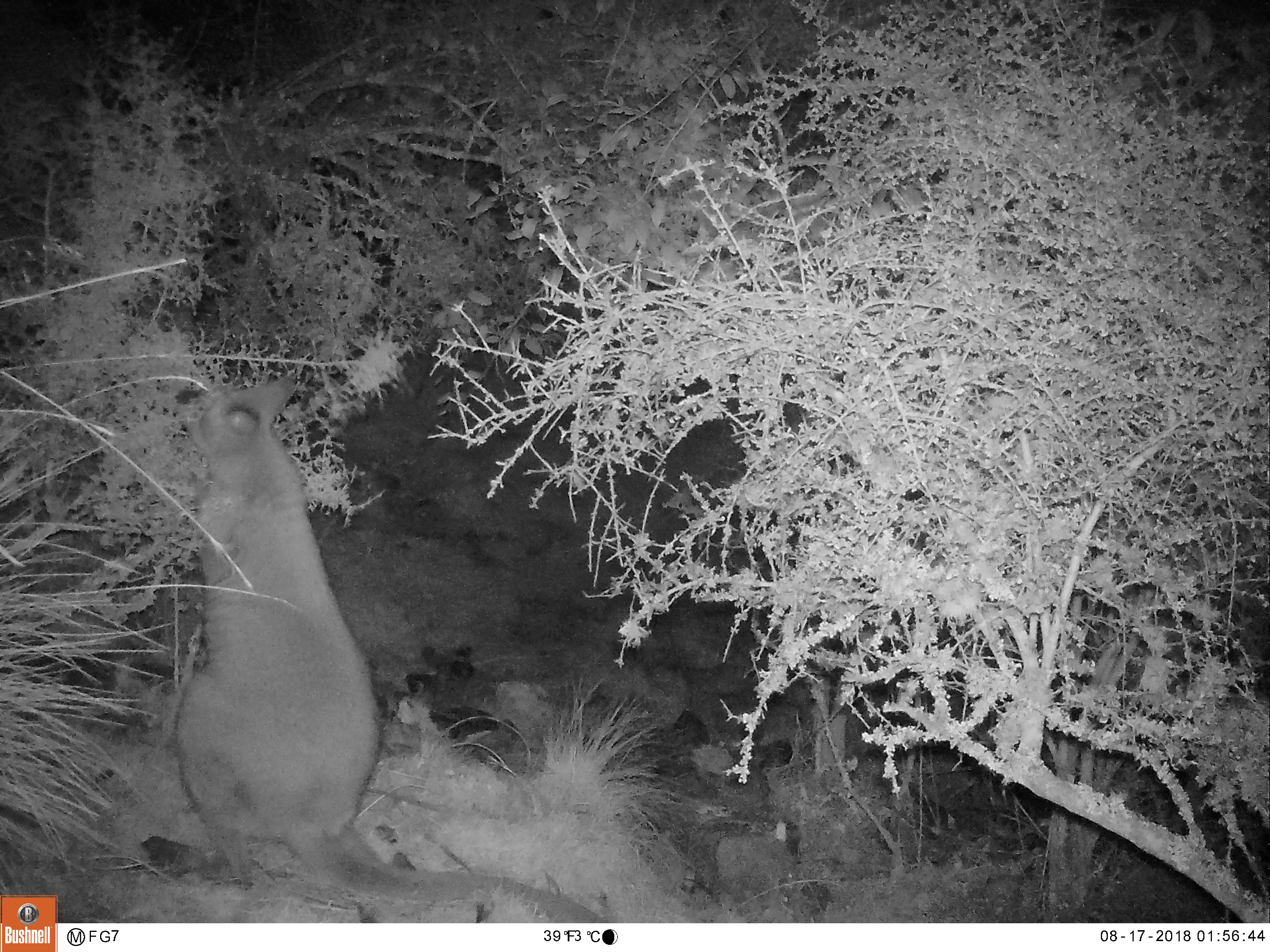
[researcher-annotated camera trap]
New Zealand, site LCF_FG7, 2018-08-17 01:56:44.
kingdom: Animalia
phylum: Chordata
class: Mammalia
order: Diprotodontia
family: Macropodidae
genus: Notamacropus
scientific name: Notamacropus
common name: wallaby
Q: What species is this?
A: Wallaby (Notamacropus).